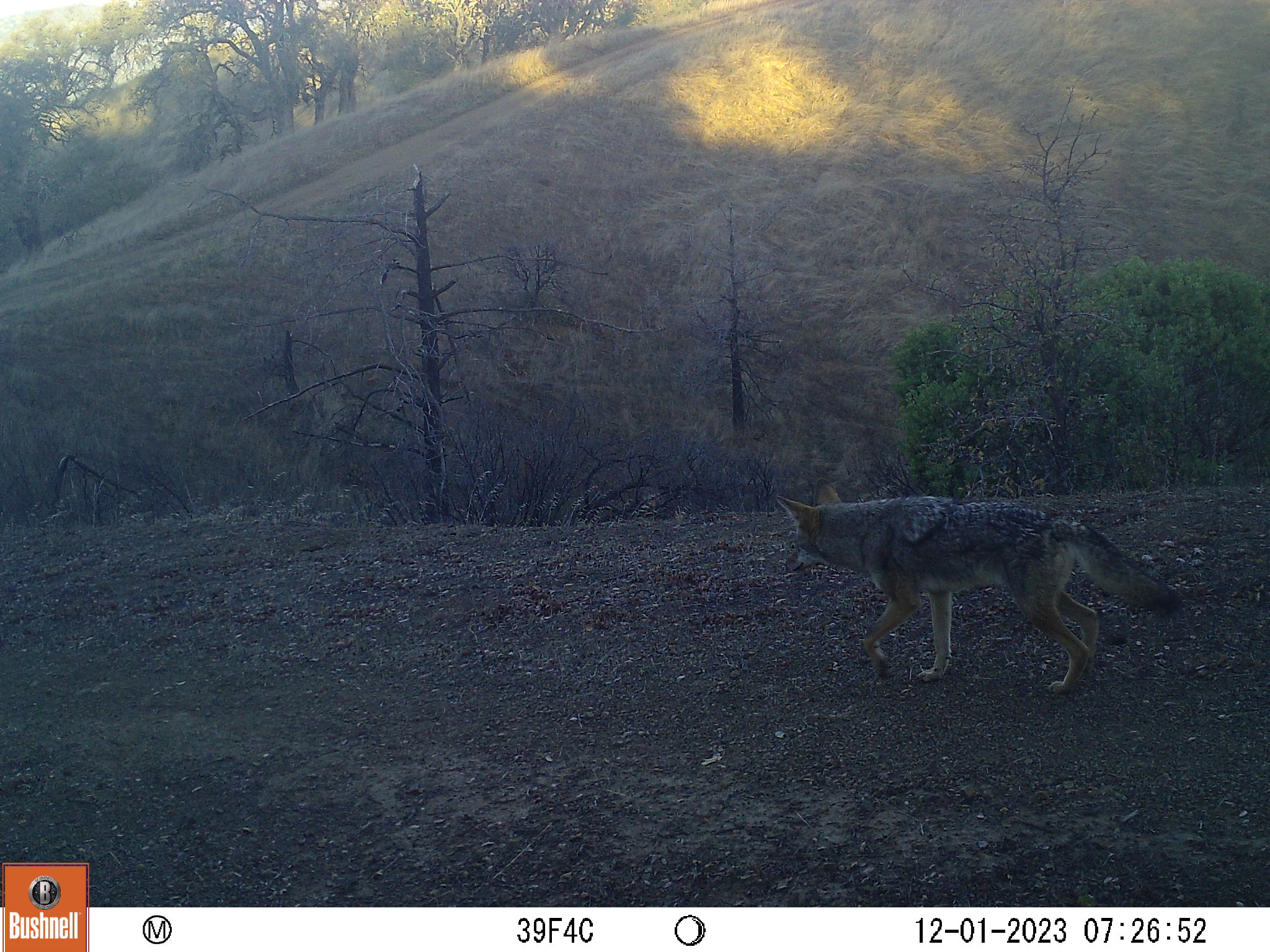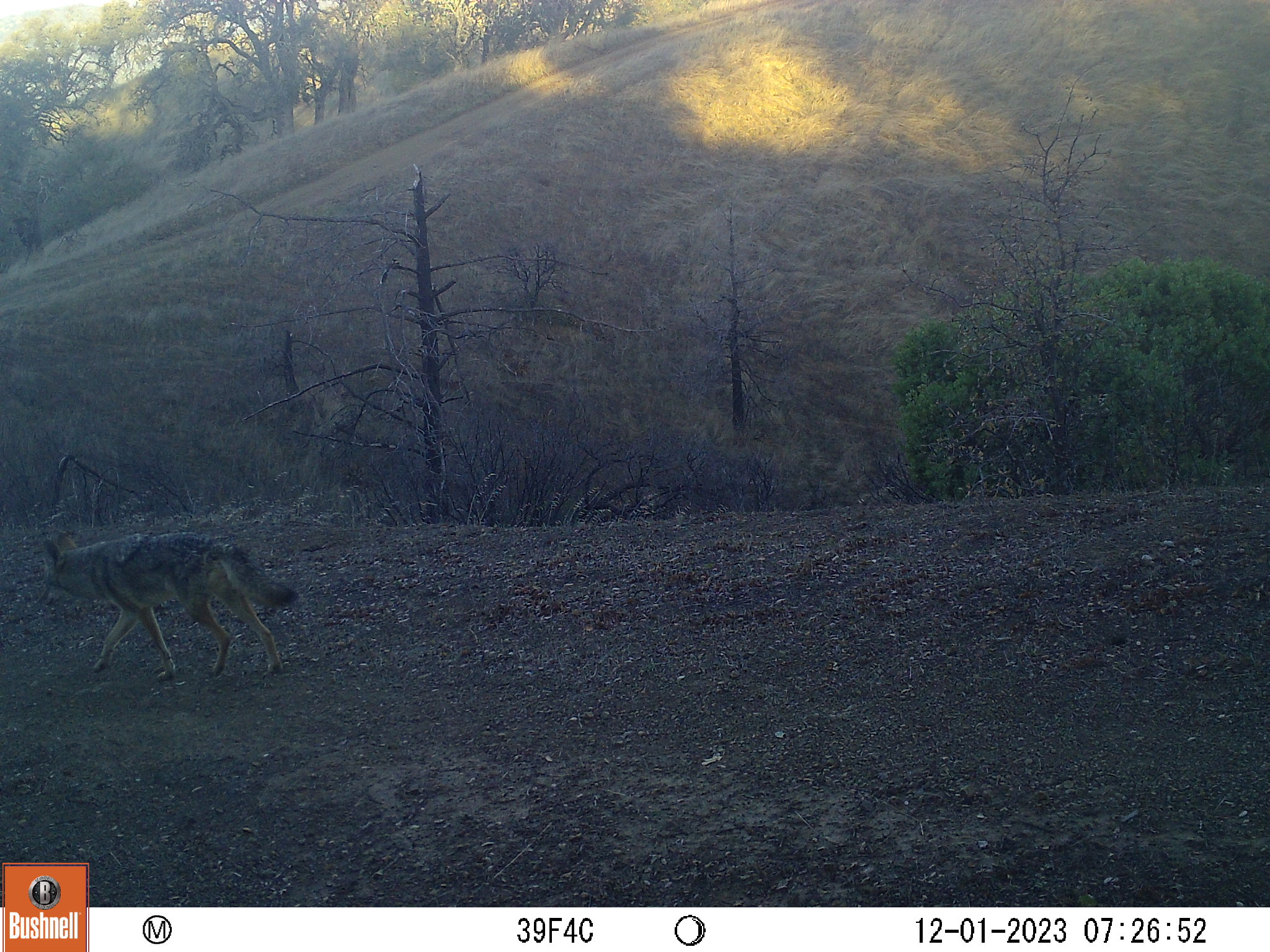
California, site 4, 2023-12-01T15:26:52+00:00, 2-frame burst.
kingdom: Animalia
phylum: Chordata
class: Mammalia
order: Carnivora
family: Canidae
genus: Canis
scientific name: Canis latrans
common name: coyote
Coyote (Canis latrans).